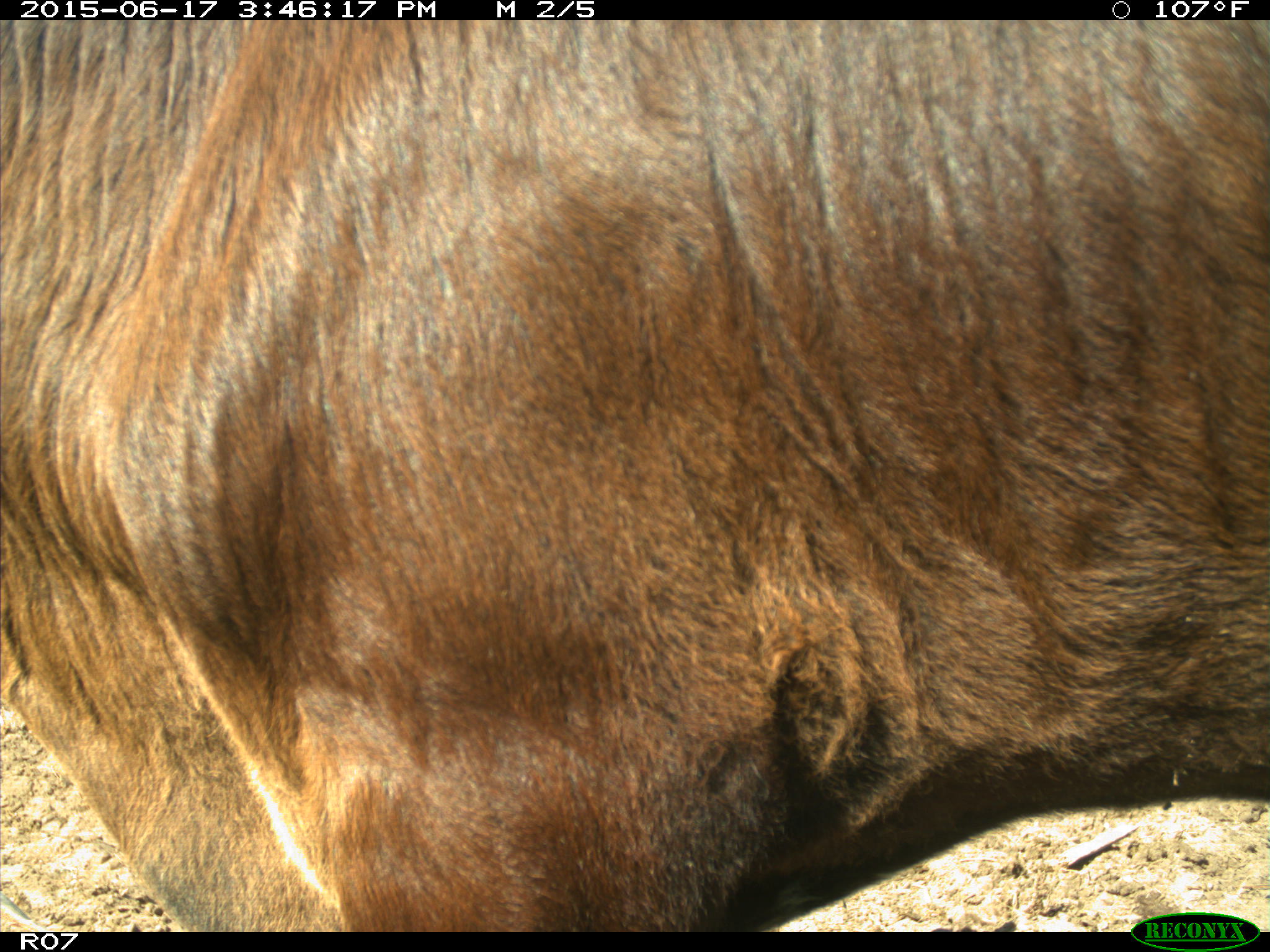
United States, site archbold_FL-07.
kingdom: Animalia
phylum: Chordata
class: Mammalia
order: Artiodactyla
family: Bovidae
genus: Bos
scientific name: Bos taurus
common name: domestic cow